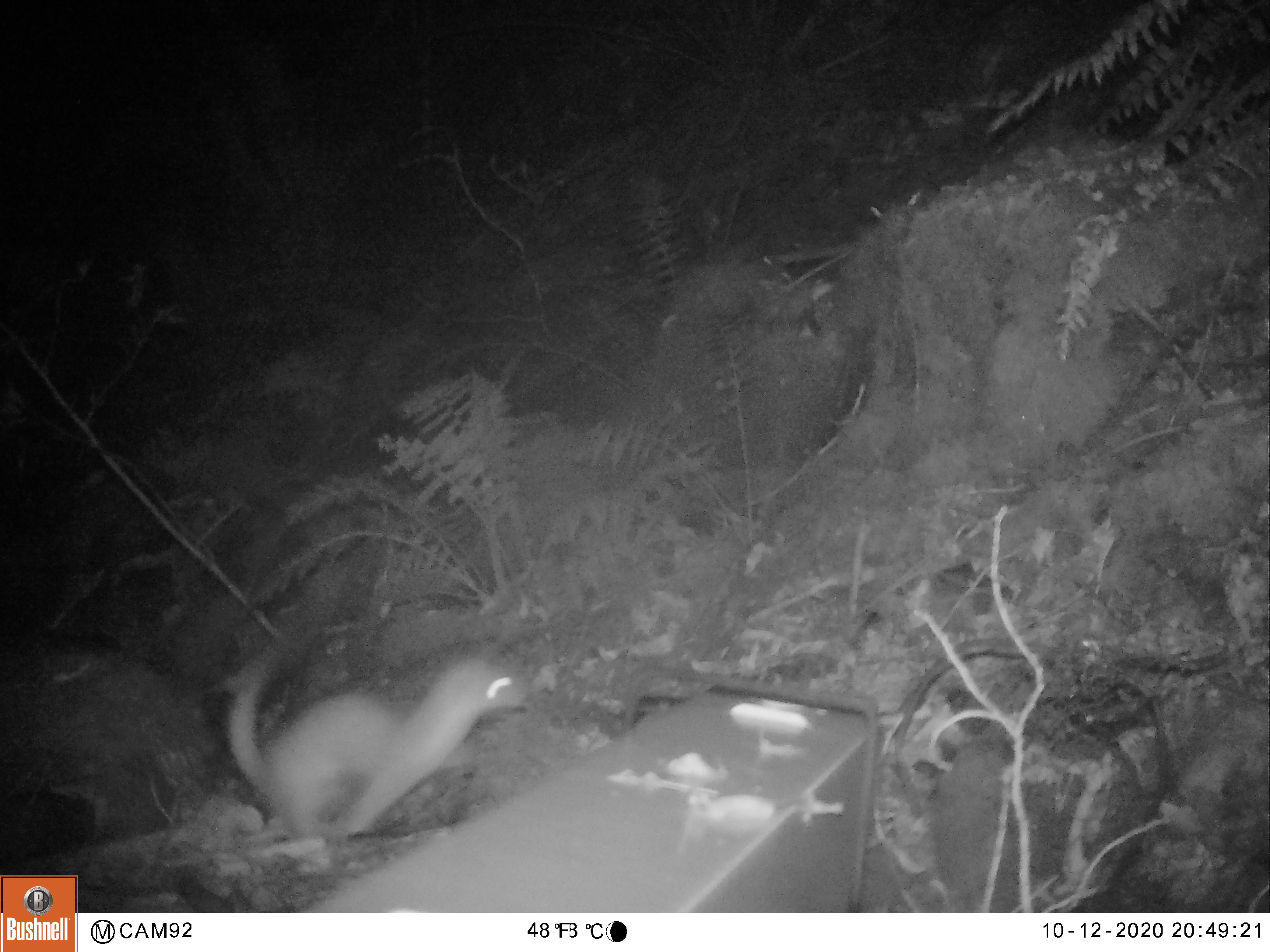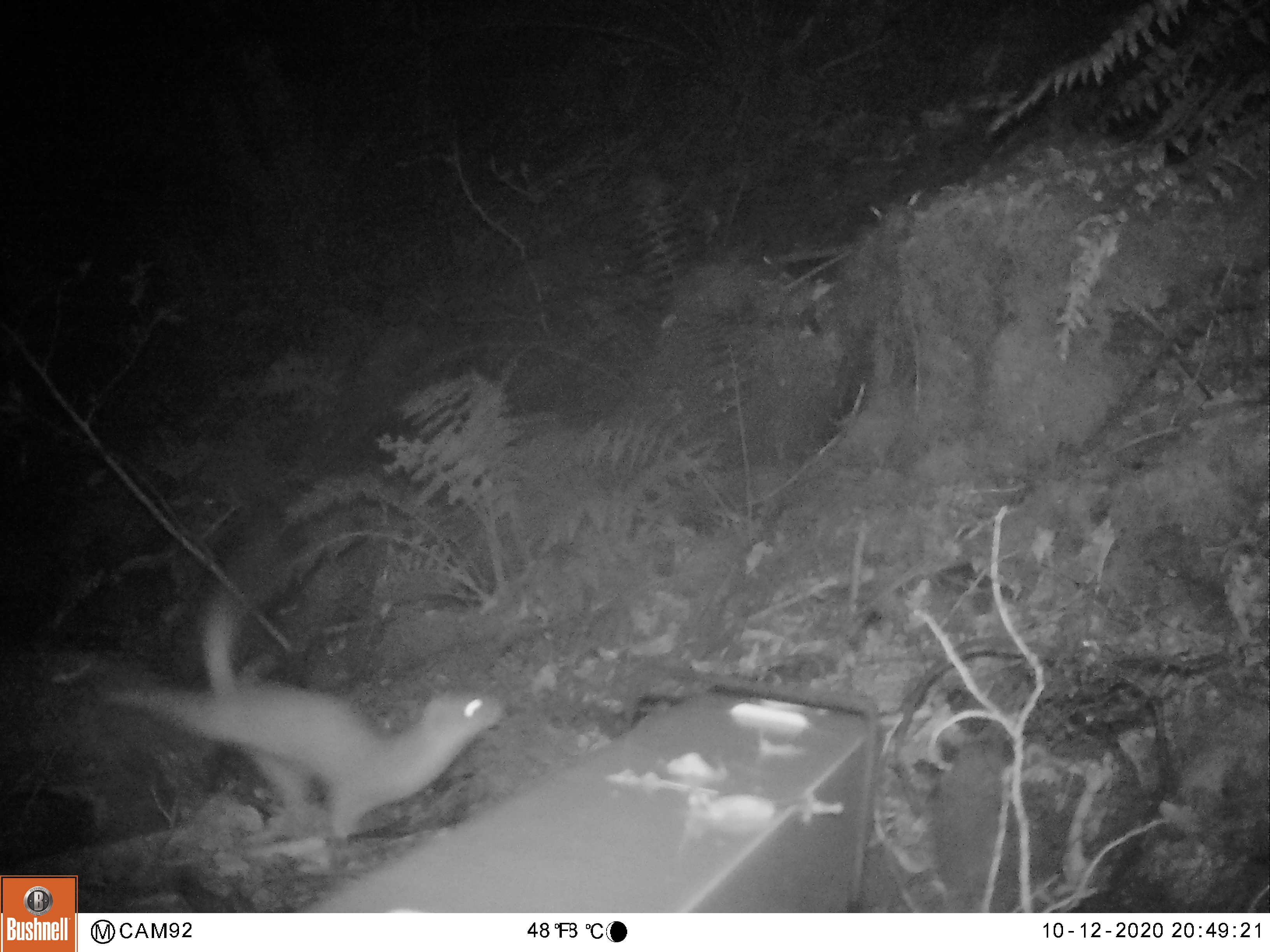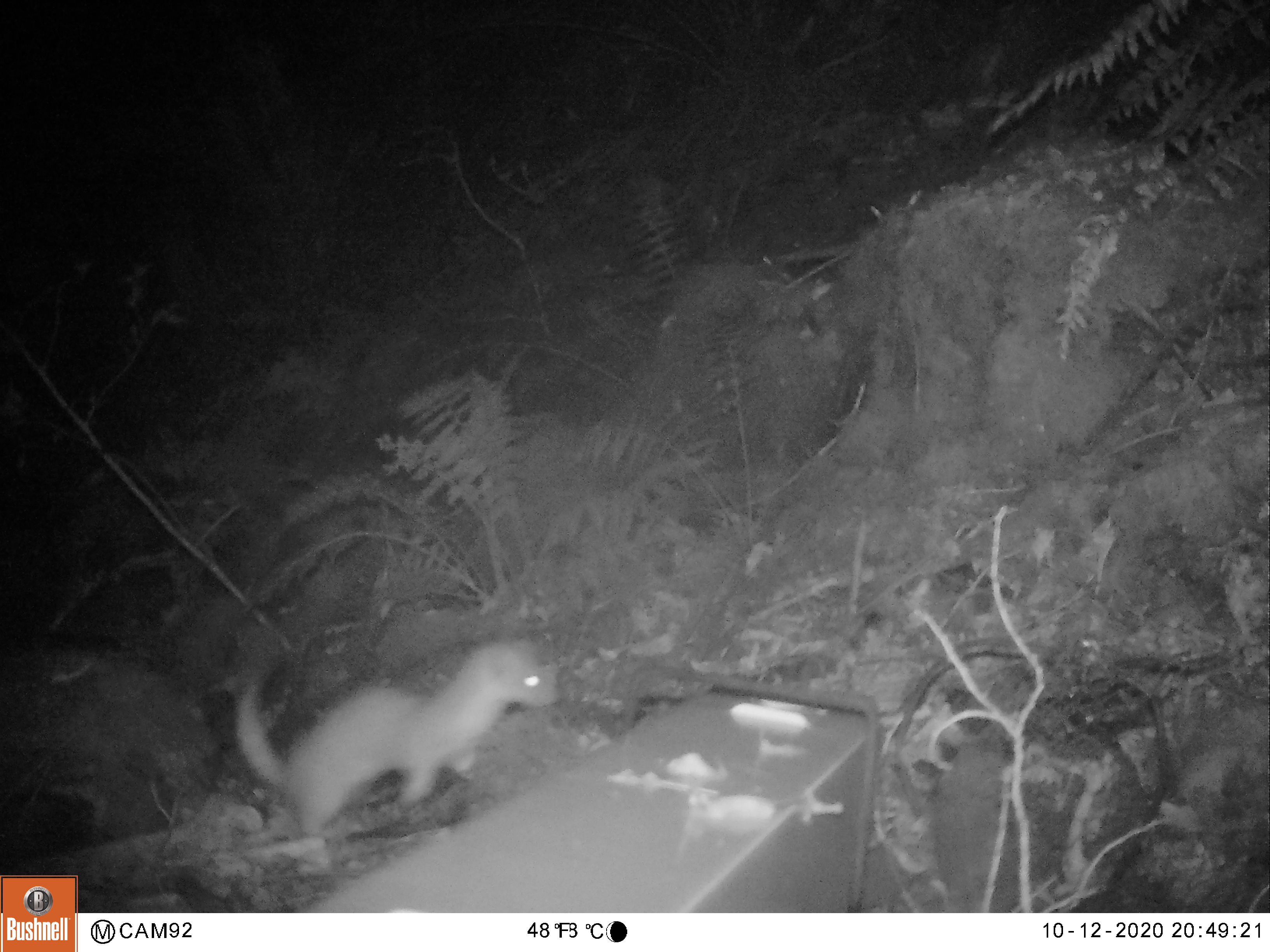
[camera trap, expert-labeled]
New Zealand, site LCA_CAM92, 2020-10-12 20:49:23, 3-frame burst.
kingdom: Animalia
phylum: Chordata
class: Mammalia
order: Carnivora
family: Mustelidae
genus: Mustela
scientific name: Mustela erminea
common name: stoat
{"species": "stoat (Mustela erminea)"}